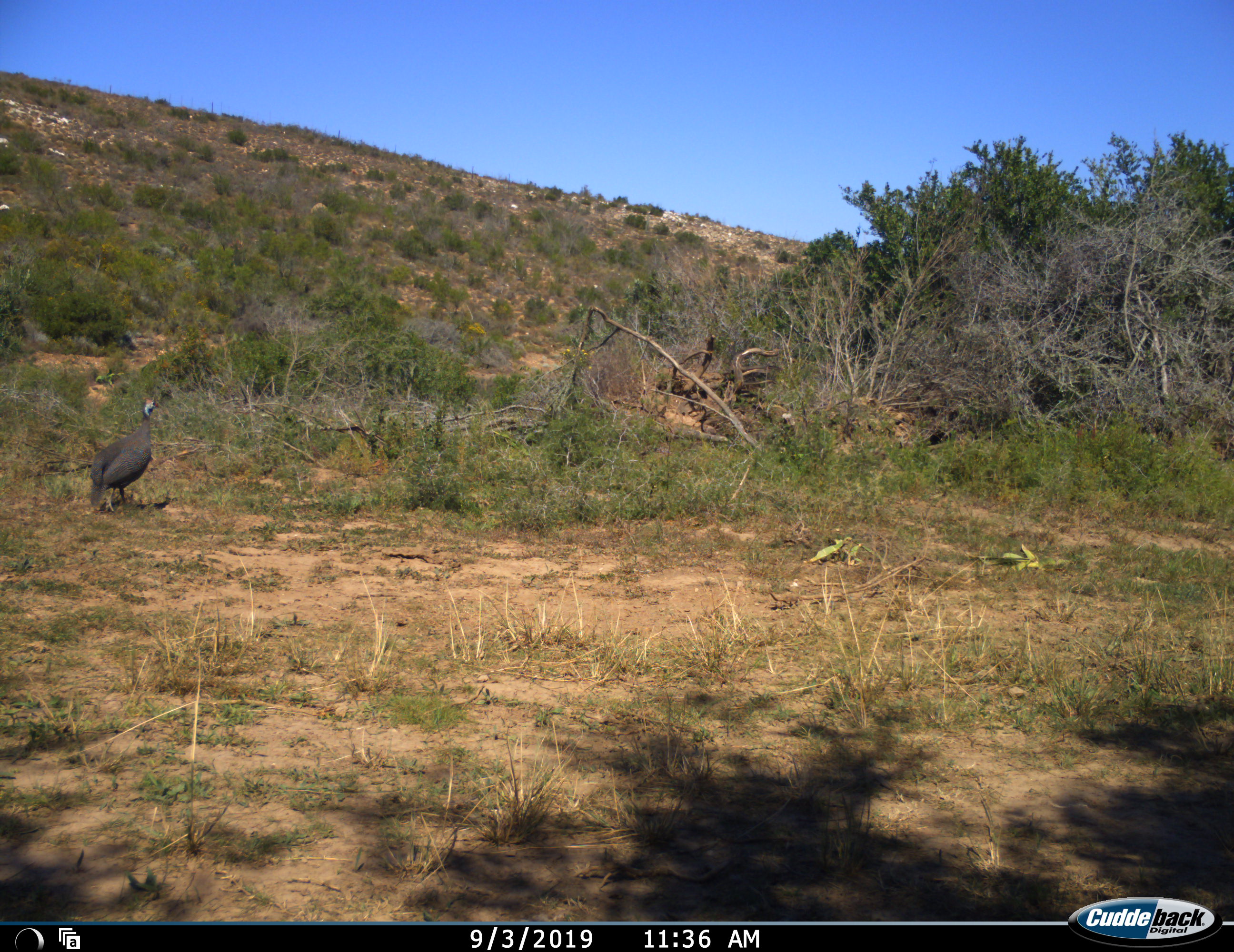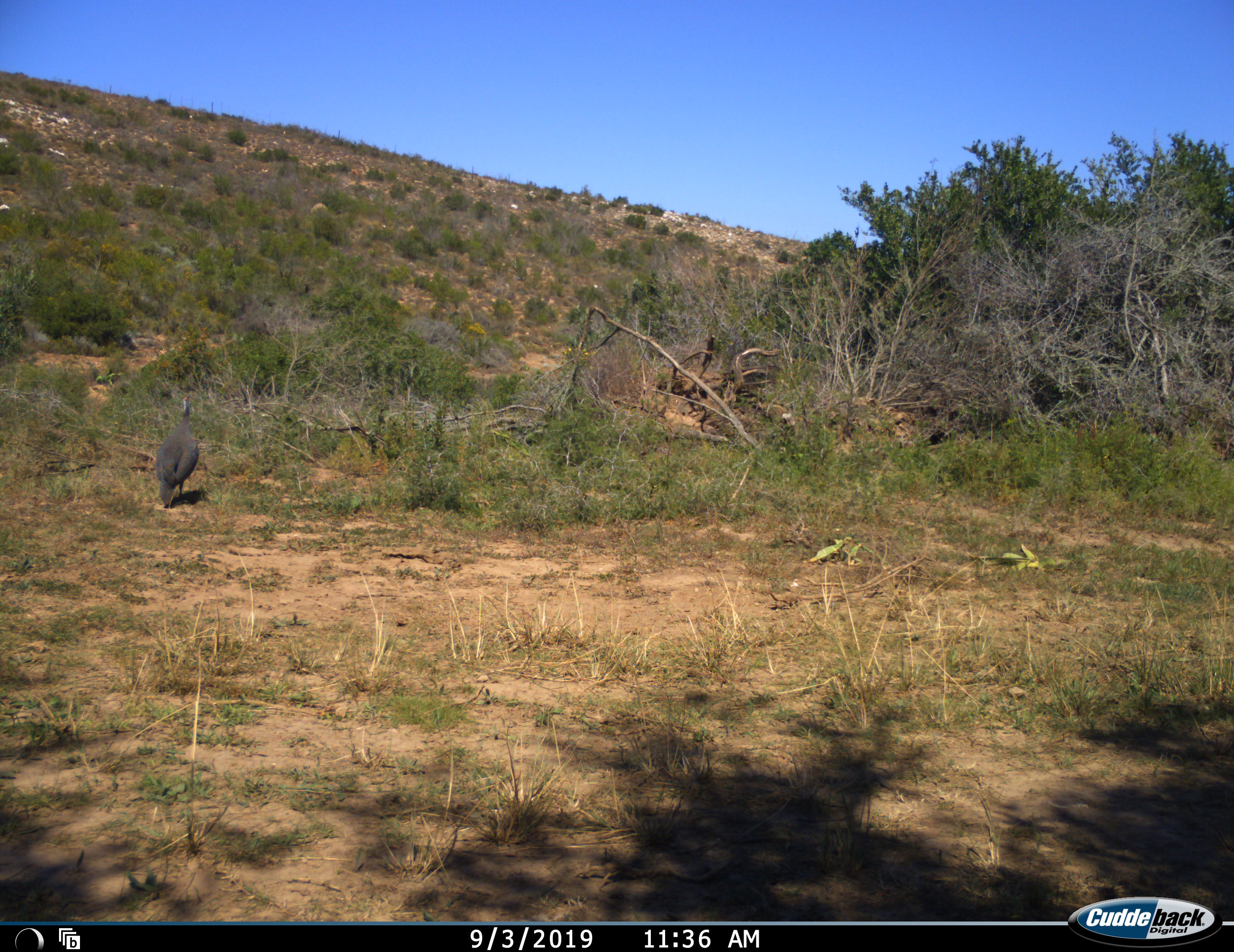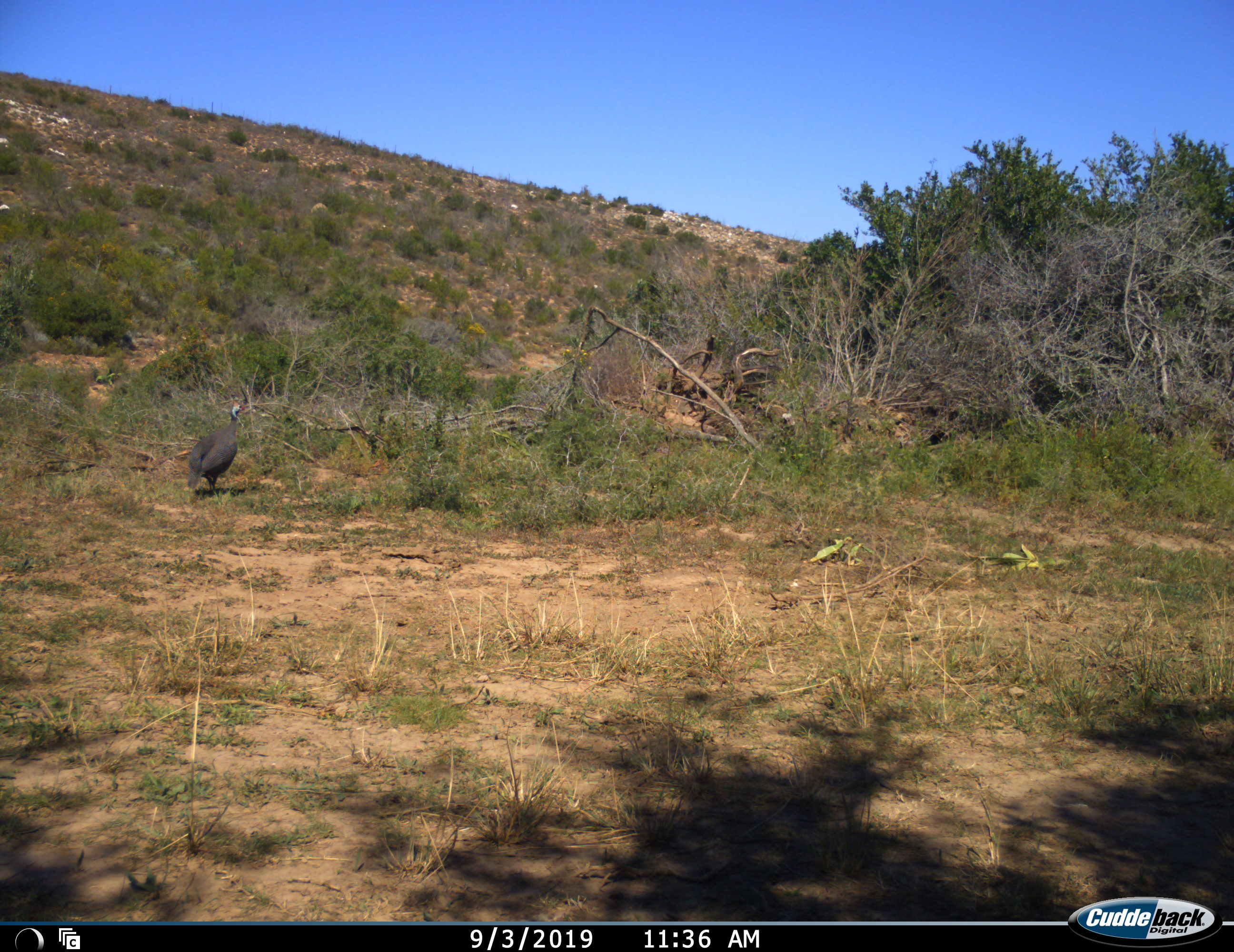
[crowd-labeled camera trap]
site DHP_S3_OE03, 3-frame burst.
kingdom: Animalia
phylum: Chordata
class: Aves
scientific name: Aves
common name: bird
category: birdother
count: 1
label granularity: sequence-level